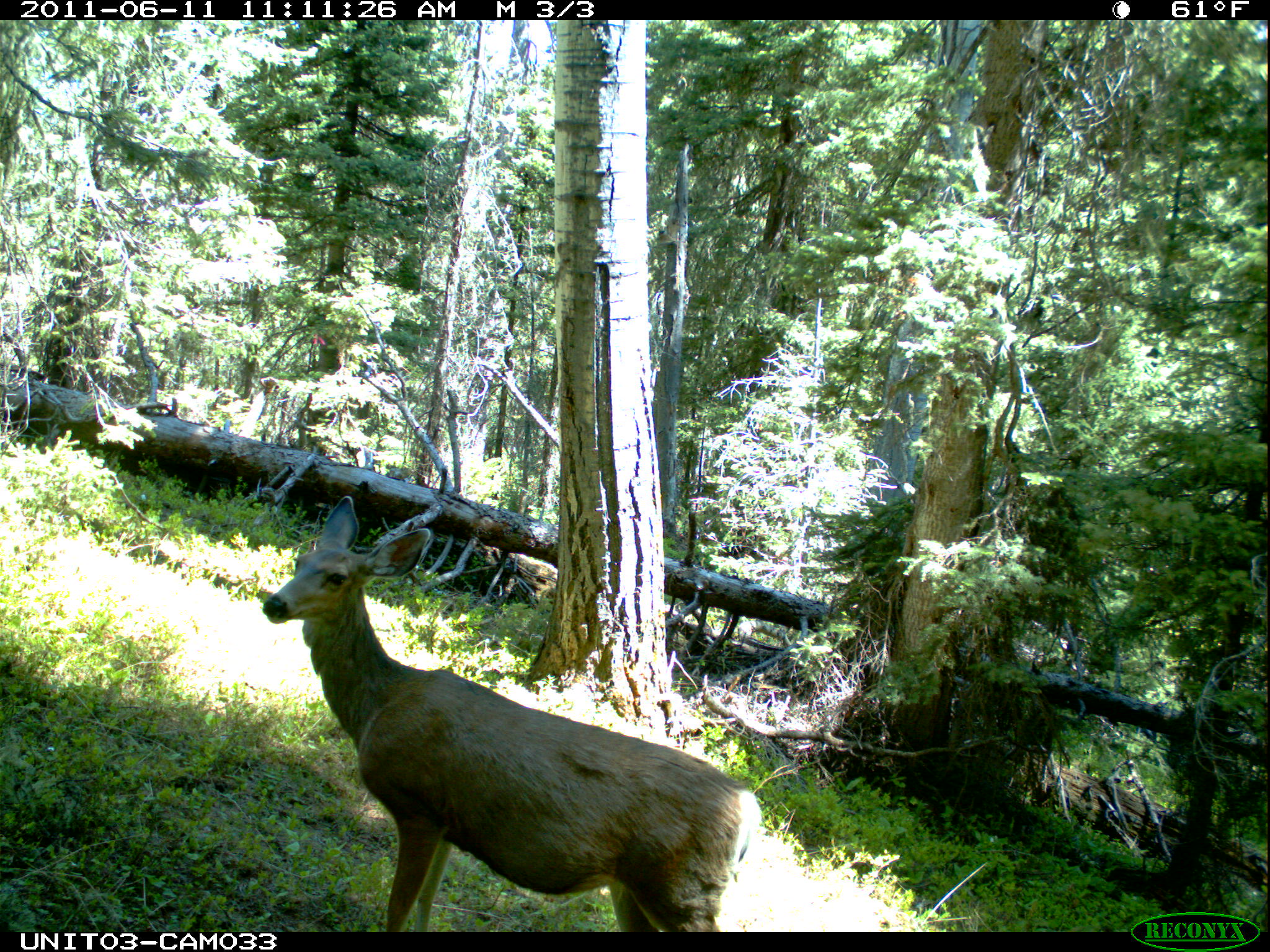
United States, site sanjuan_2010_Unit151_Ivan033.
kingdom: Animalia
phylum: Chordata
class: Mammalia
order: Artiodactyla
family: Cervidae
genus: Odocoileus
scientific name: Odocoileus hemionus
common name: mule deer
Odocoileus hemionus (mule deer).